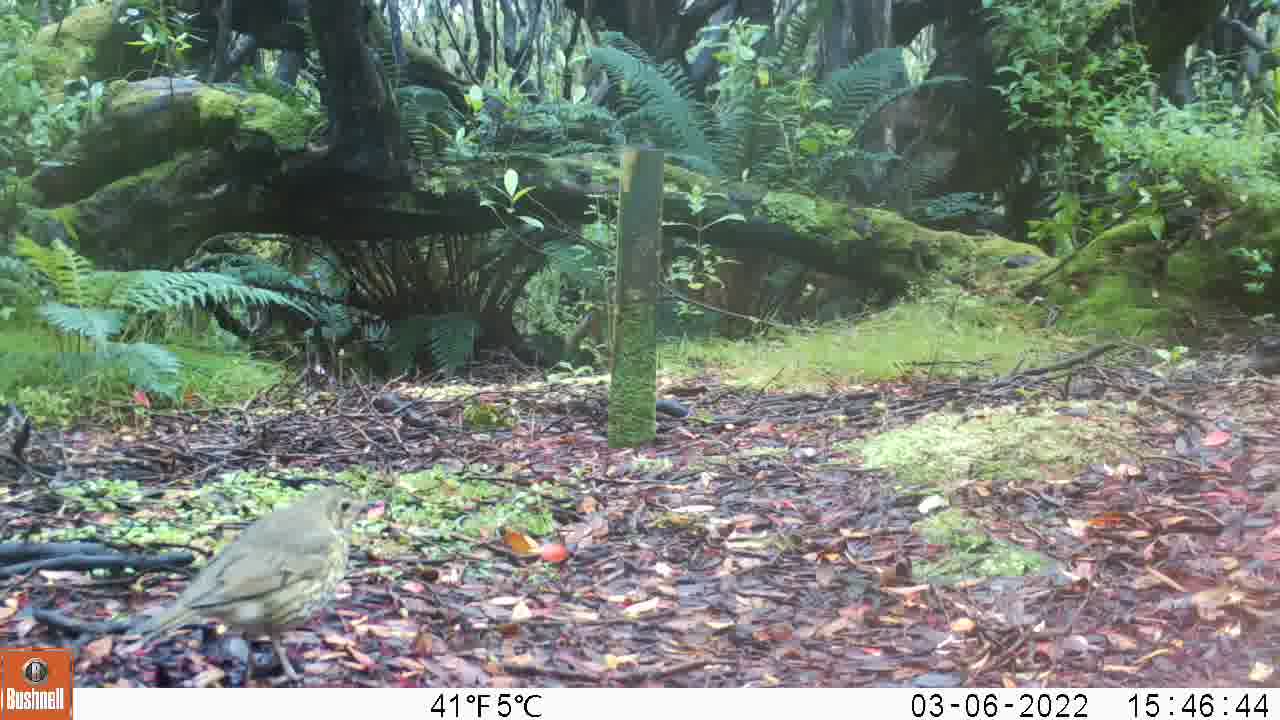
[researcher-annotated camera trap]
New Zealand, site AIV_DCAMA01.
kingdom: Animalia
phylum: Chordata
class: Aves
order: Passeriformes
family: Turdidae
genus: Turdus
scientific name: Turdus philomelos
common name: song thrush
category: thrush